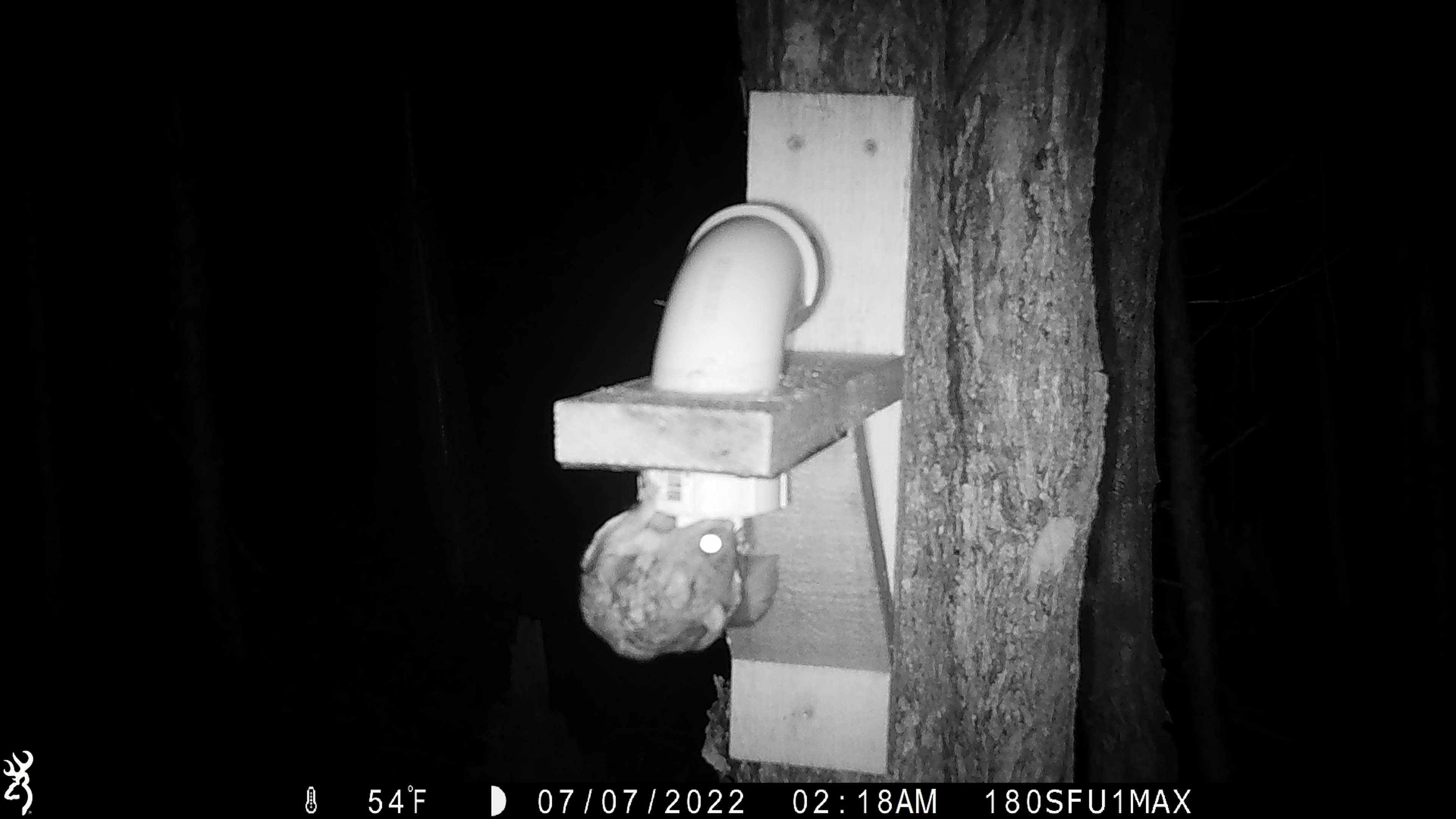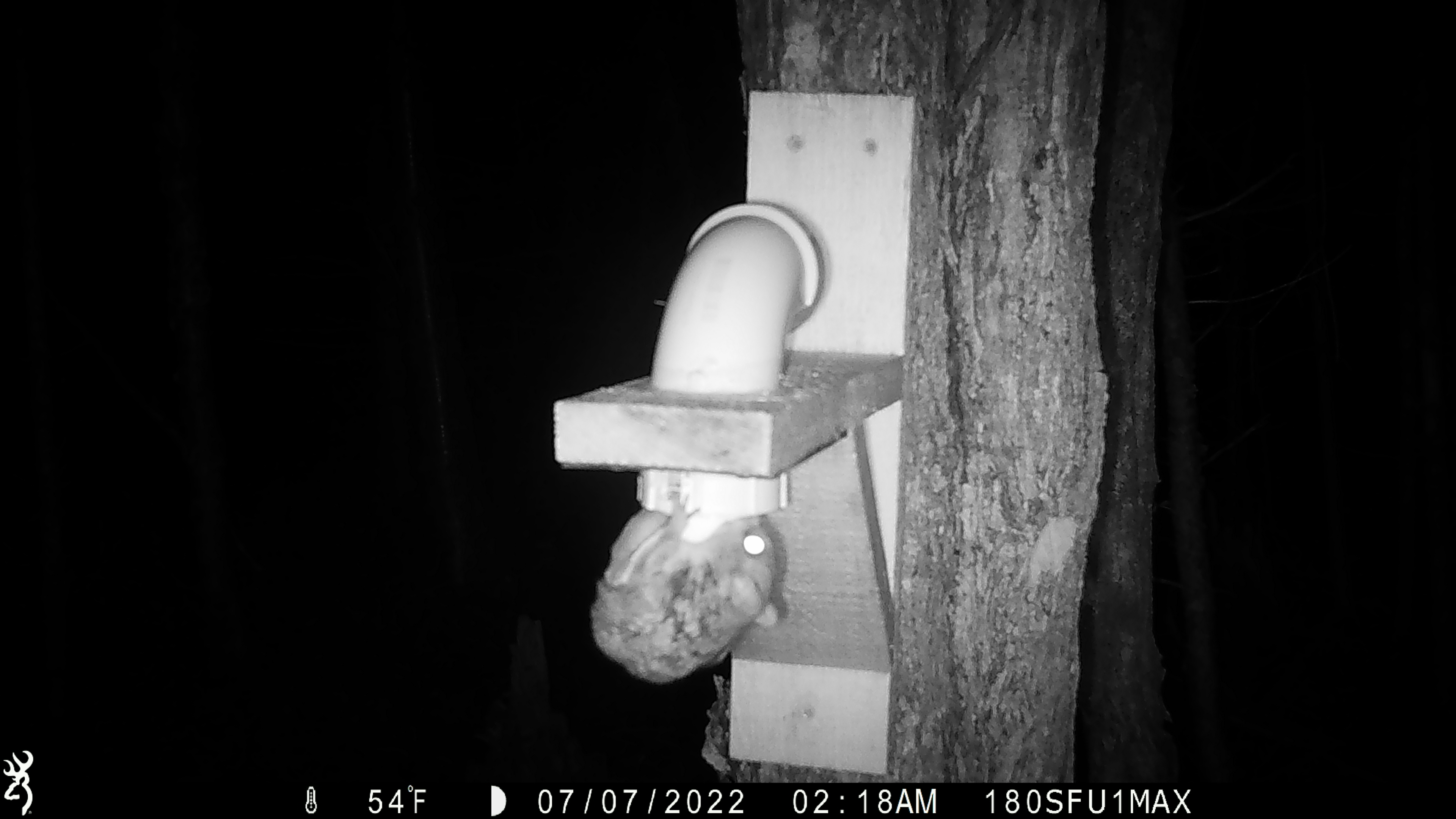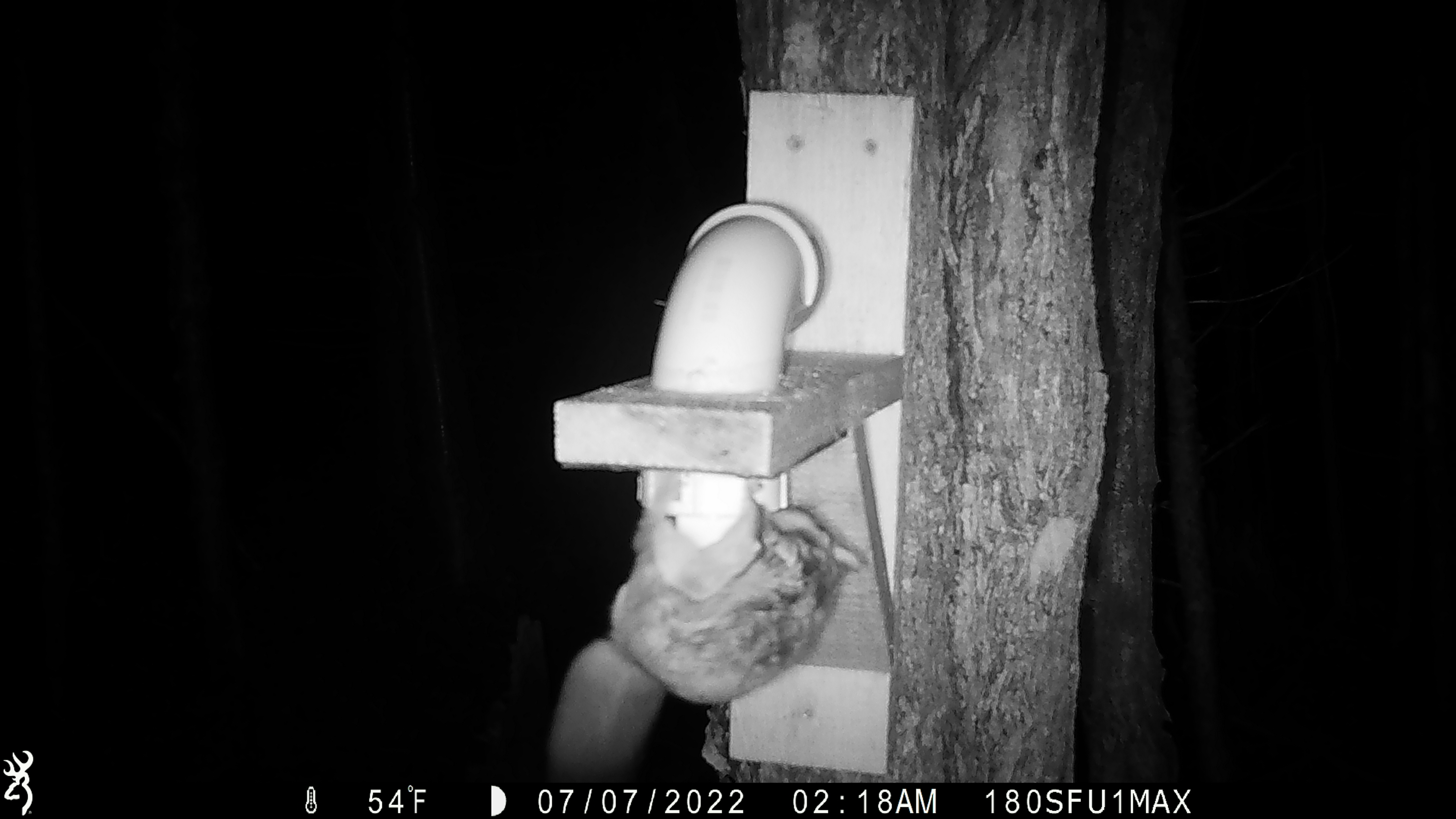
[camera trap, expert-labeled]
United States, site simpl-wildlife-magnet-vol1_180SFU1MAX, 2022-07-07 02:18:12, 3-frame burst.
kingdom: Animalia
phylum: Chordata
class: Mammalia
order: Rodentia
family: Sciuridae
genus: Glaucomys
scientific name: Glaucomys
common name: flying squirrel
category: flying squirrel sp.